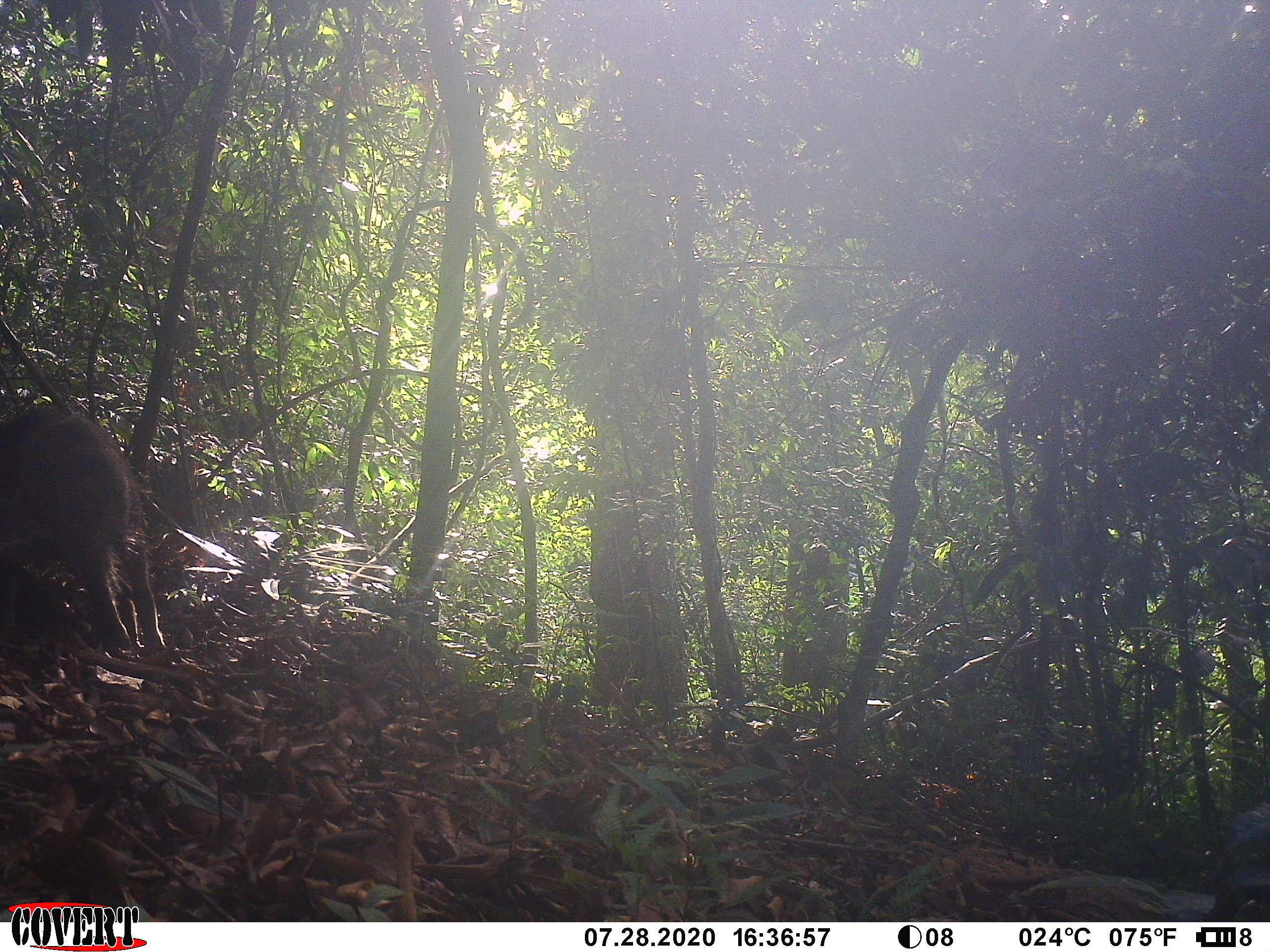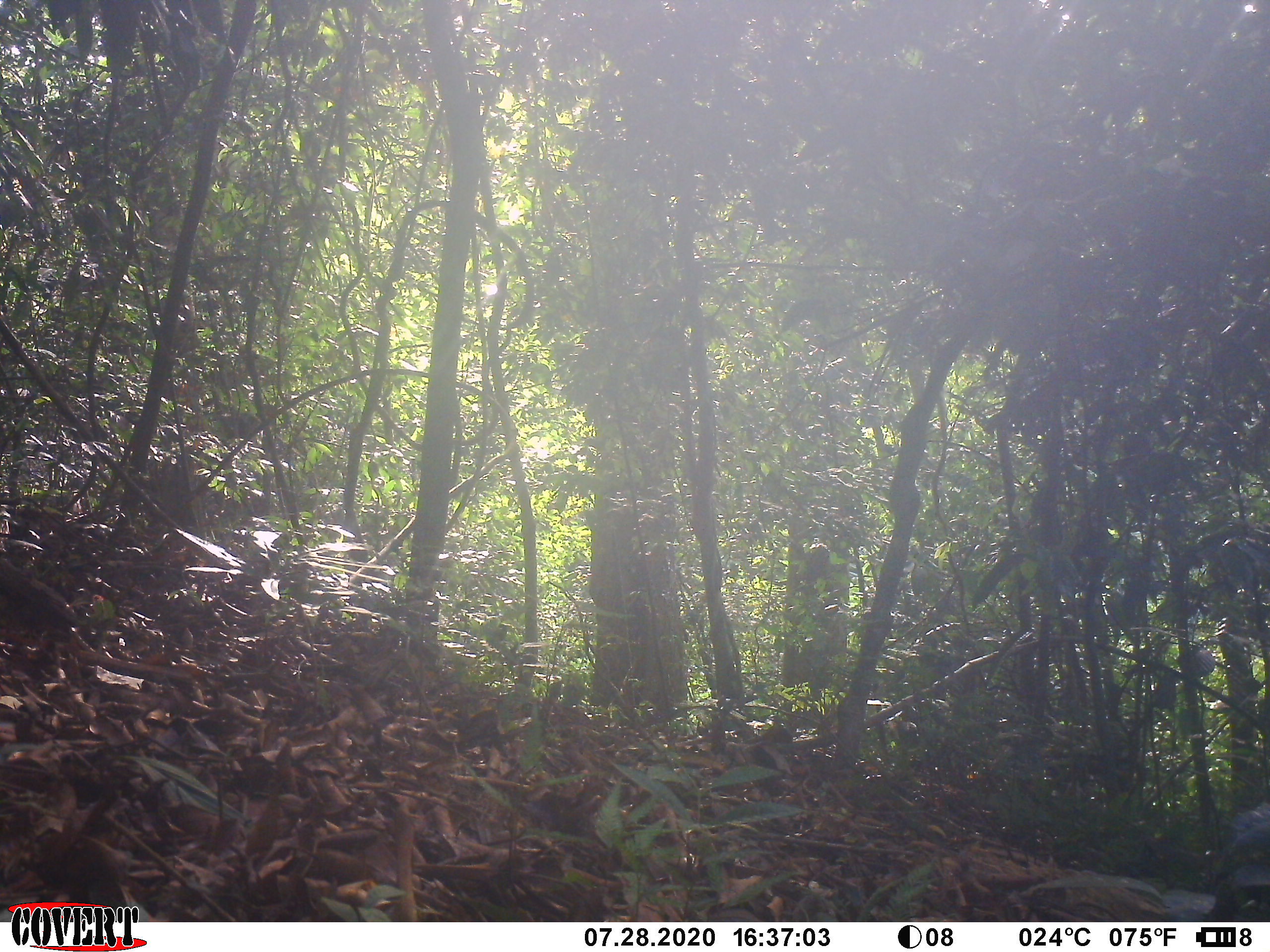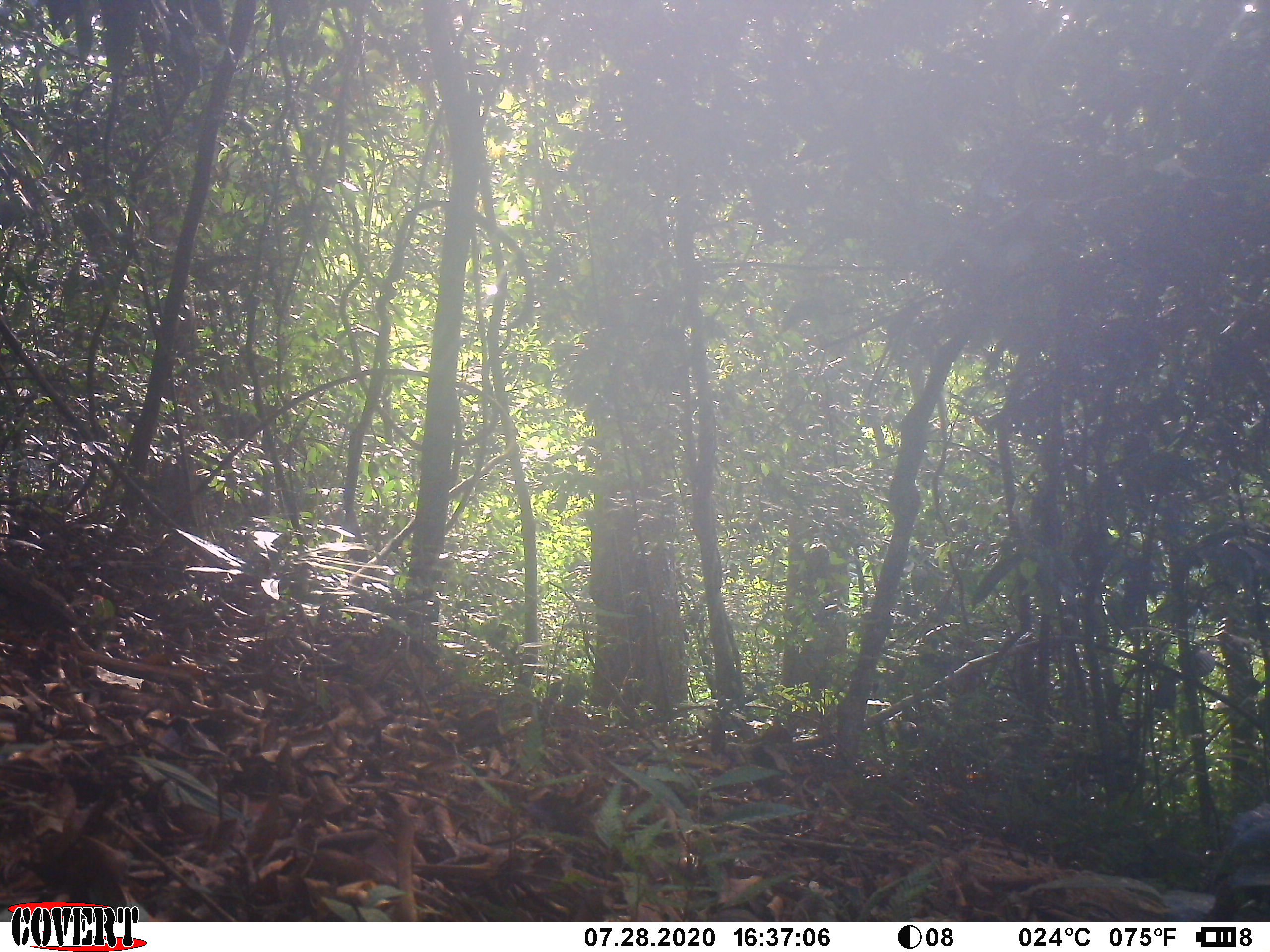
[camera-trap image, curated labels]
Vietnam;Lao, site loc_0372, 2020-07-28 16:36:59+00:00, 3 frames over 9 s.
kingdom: Animalia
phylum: Chordata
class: Mammalia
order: Artiodactyla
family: Suidae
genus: Sus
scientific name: Sus scrofa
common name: eurasian wild pig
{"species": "eurasian wild pig (Sus scrofa)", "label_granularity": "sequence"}